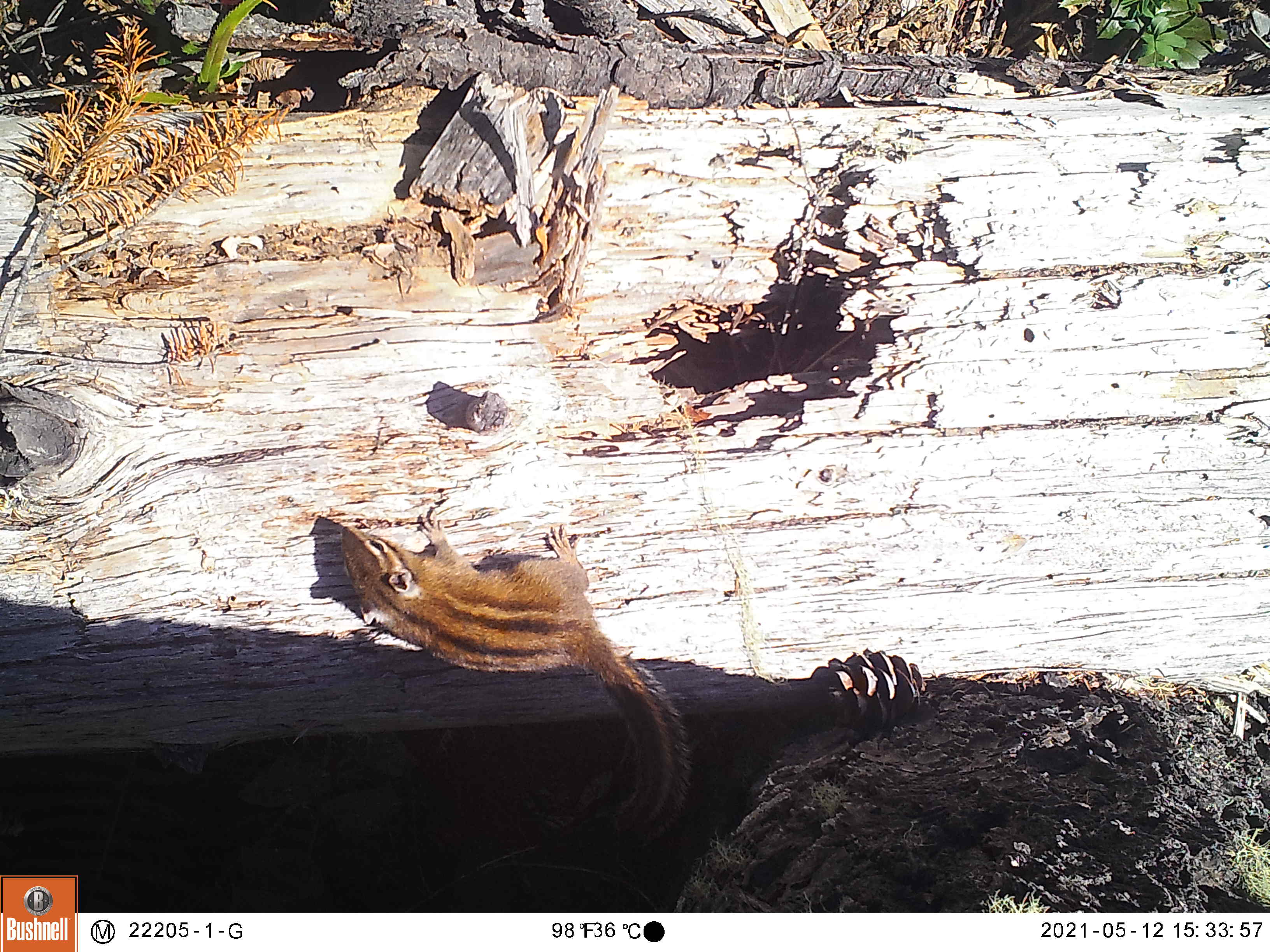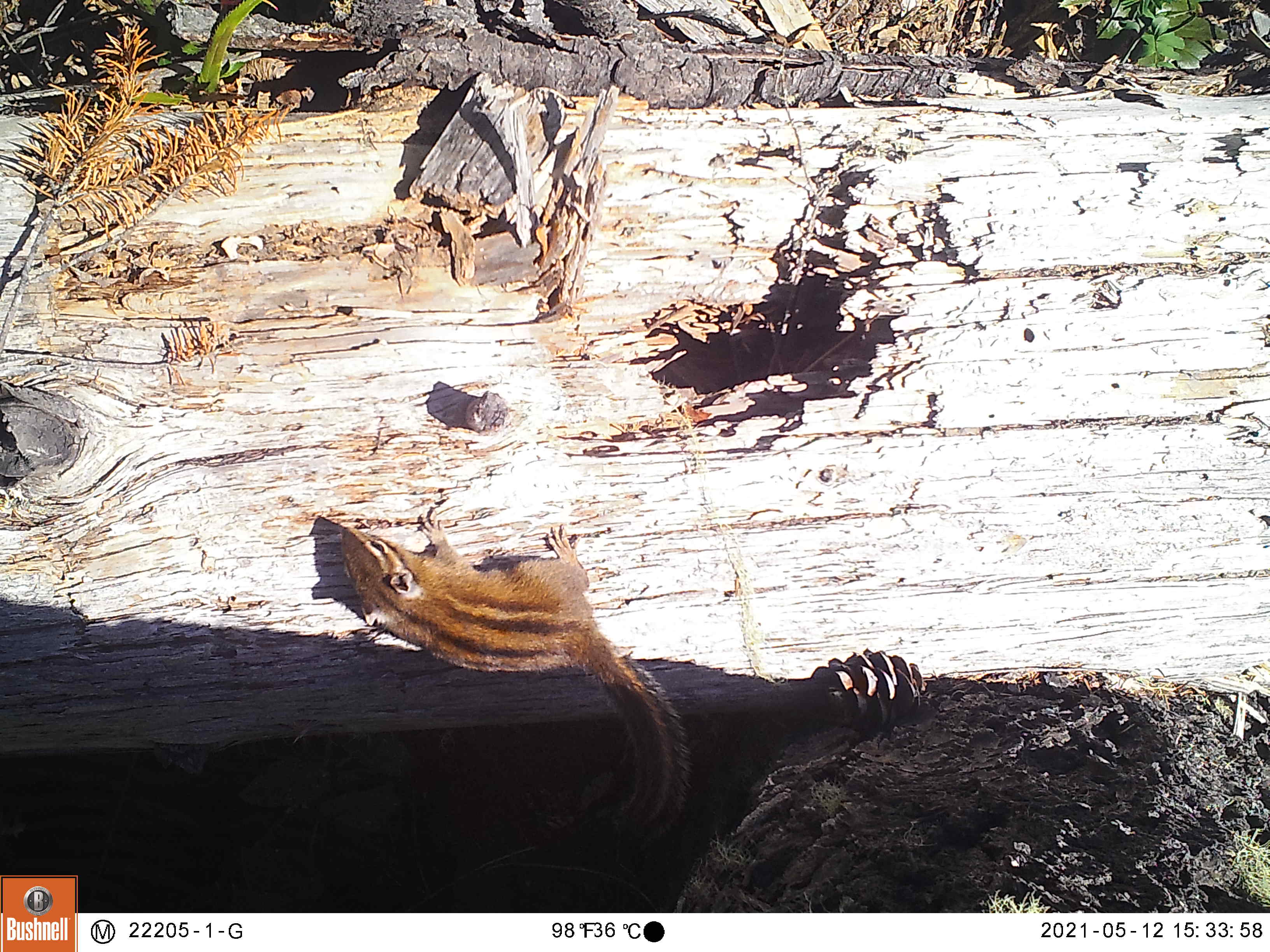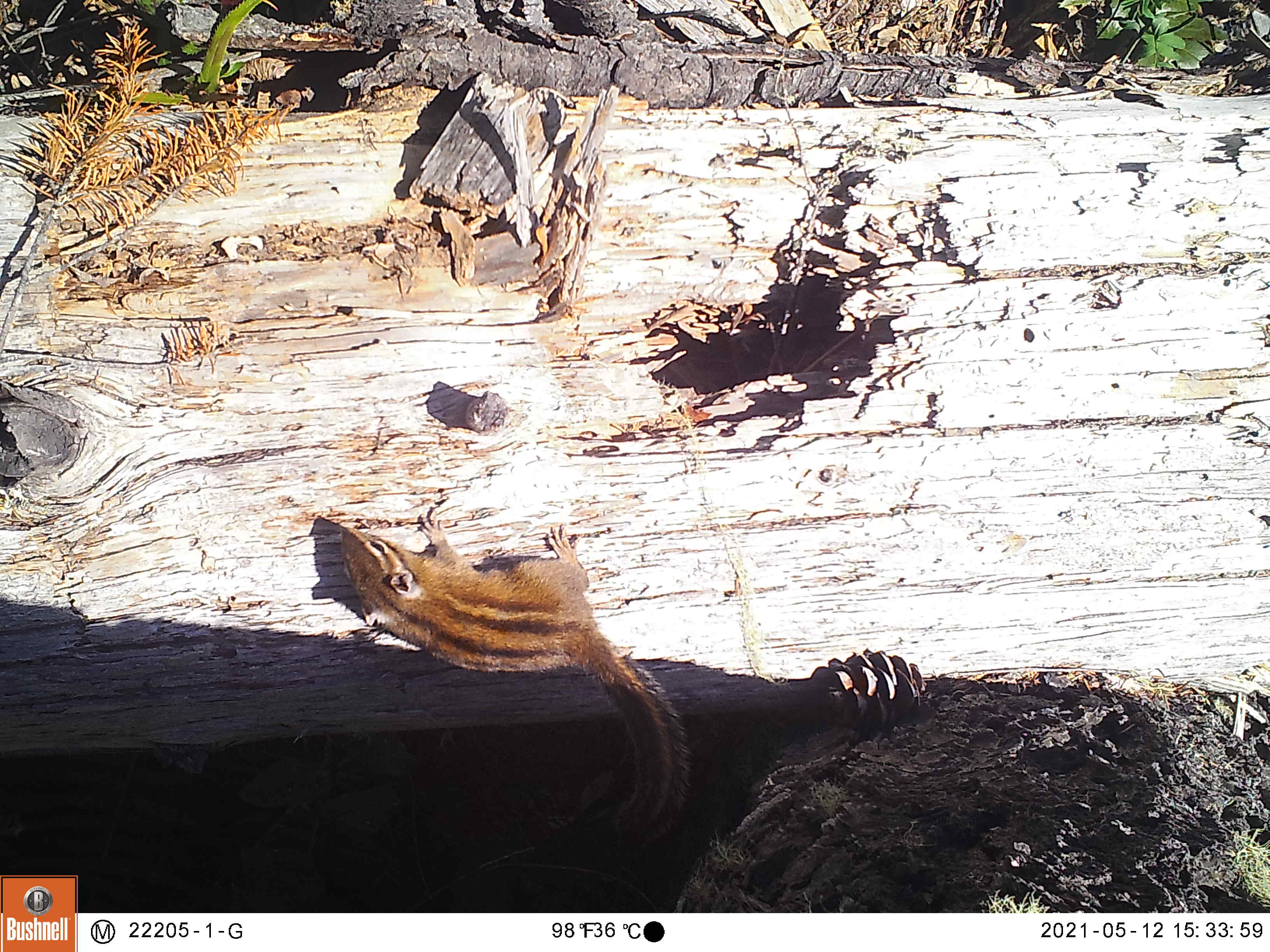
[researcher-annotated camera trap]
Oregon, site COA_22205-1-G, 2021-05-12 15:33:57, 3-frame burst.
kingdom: Animalia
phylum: Chordata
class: Mammalia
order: Rodentia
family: Sciuridae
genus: Neotamias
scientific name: Neotamias townsendii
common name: townsend's chipmunk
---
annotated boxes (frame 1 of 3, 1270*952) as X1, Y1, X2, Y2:
townsend's chipmunk: 317, 484, 721, 854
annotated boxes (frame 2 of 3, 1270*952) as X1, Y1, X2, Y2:
townsend's chipmunk: 317, 492, 730, 849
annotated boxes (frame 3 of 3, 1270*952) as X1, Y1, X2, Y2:
townsend's chipmunk: 318, 487, 725, 862